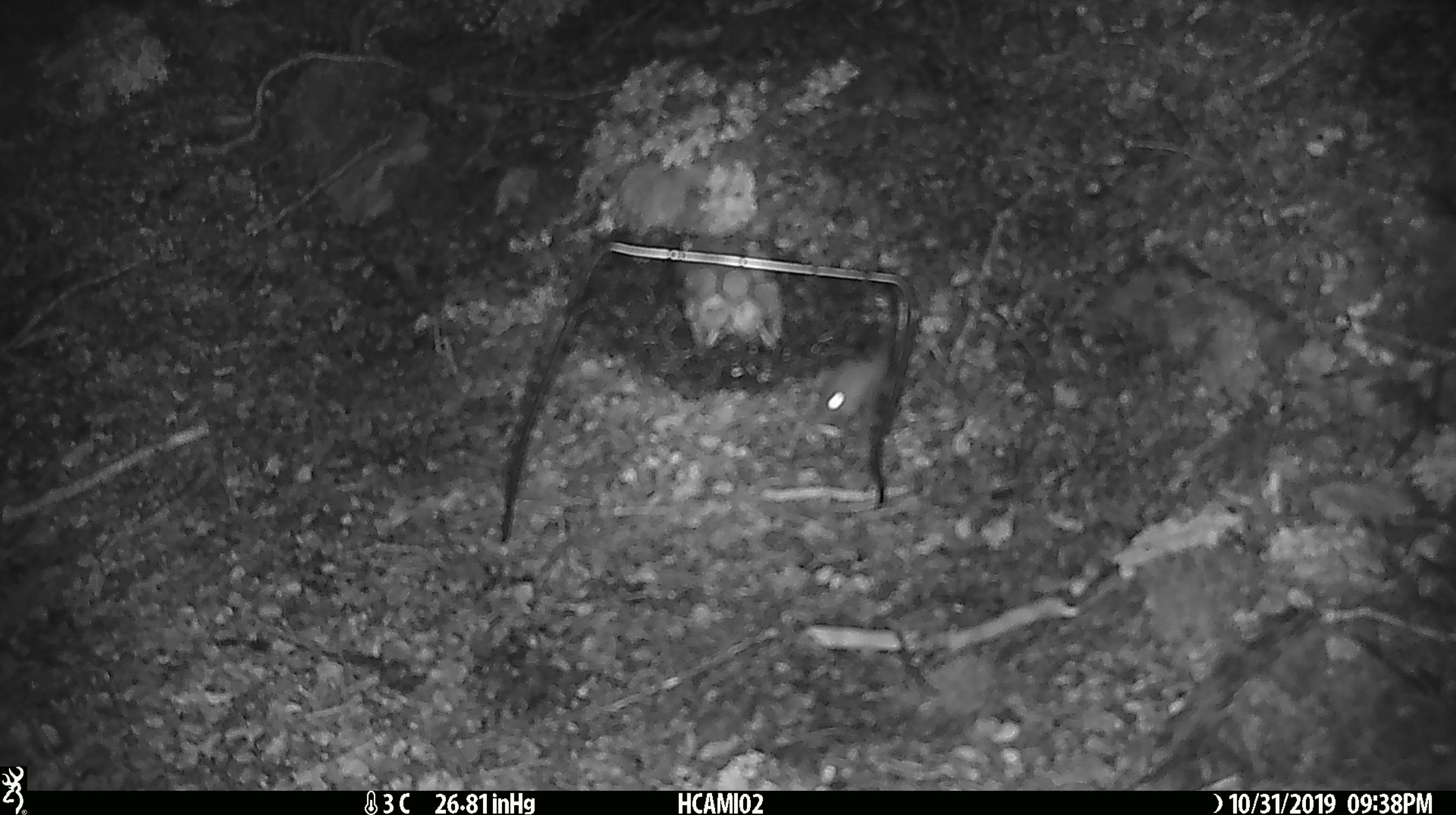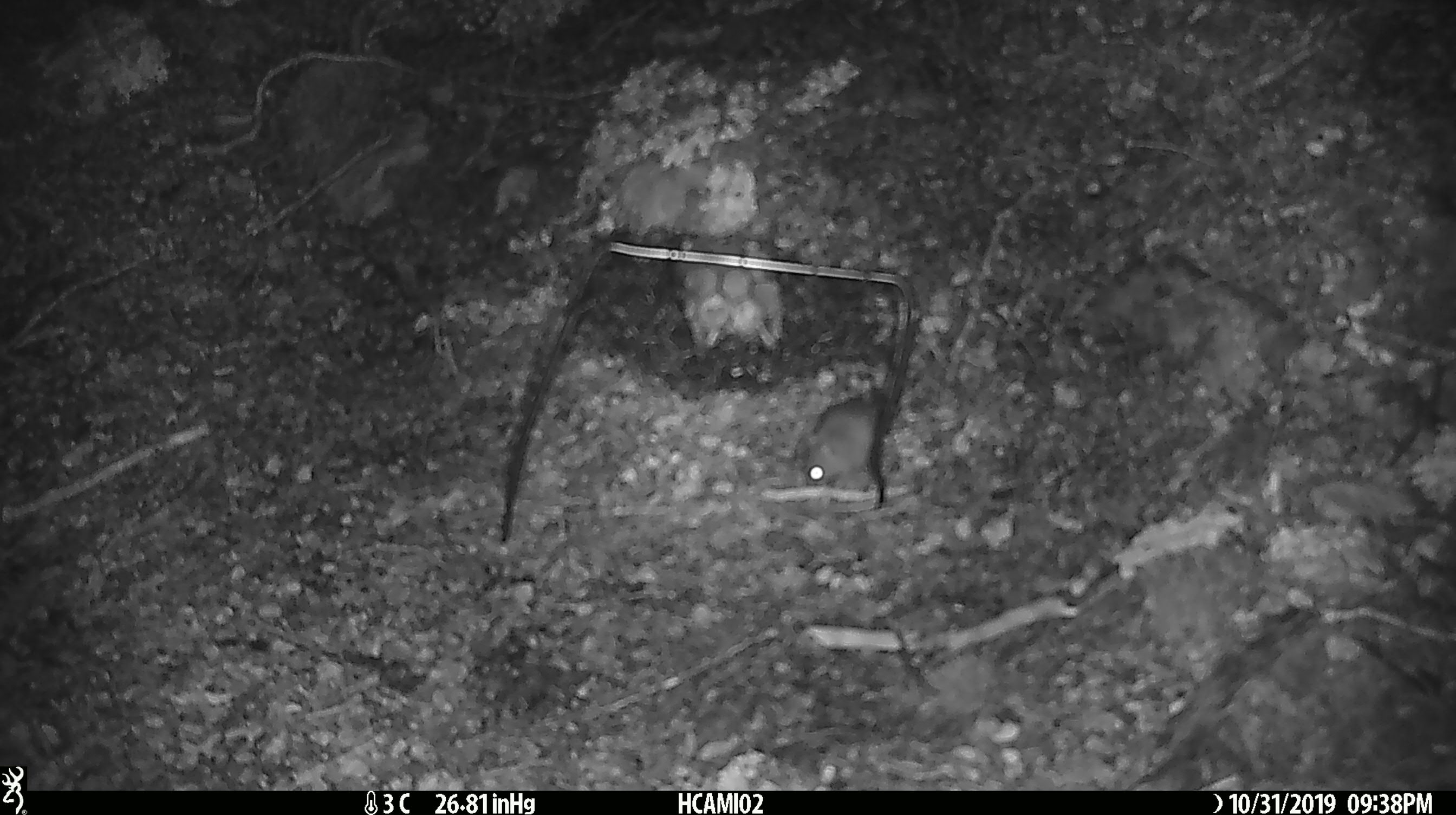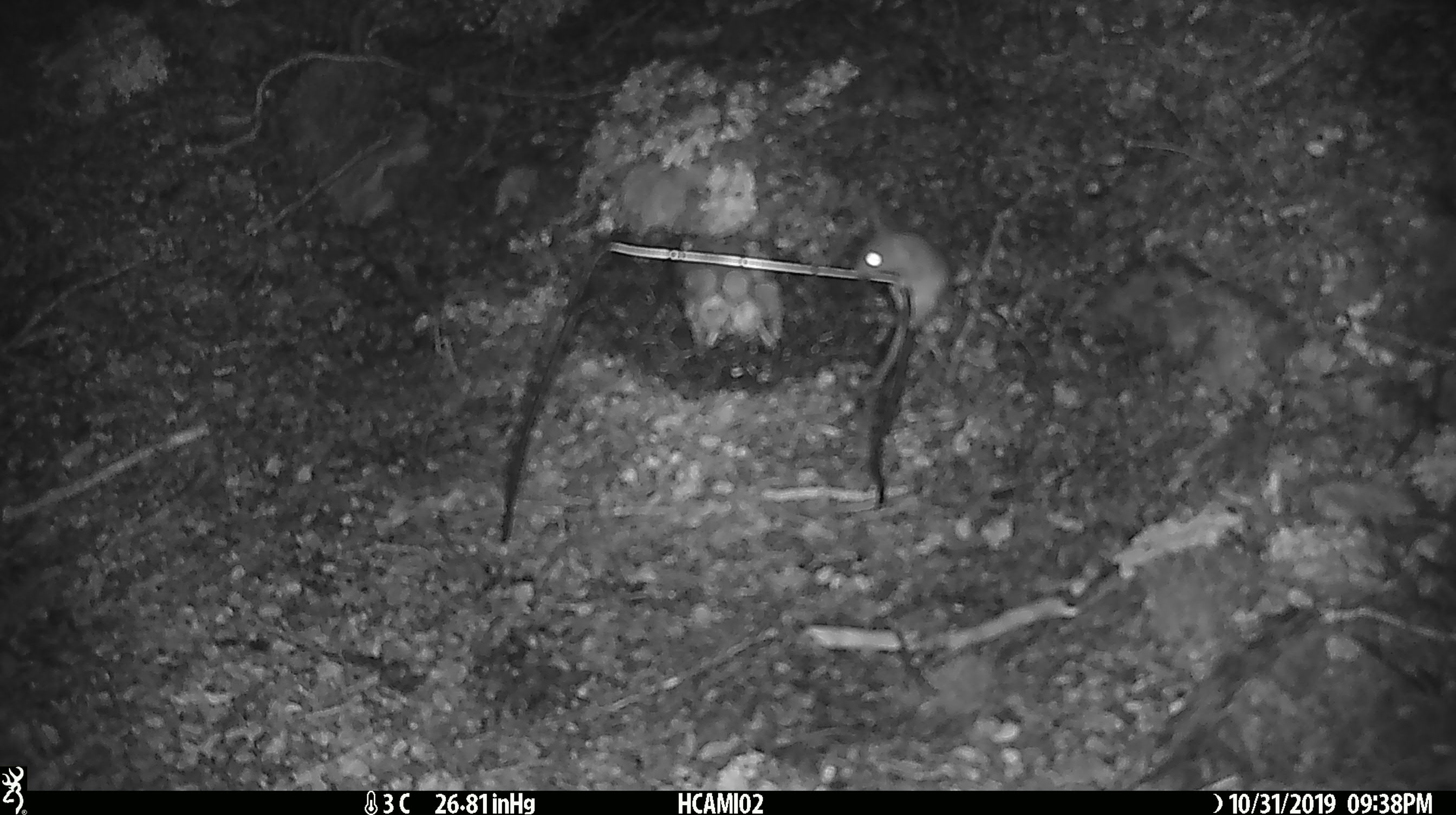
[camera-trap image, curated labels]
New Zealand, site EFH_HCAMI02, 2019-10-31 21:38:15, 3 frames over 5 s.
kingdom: Animalia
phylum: Chordata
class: Mammalia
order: Rodentia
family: Muridae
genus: Mus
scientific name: Mus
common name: mouse